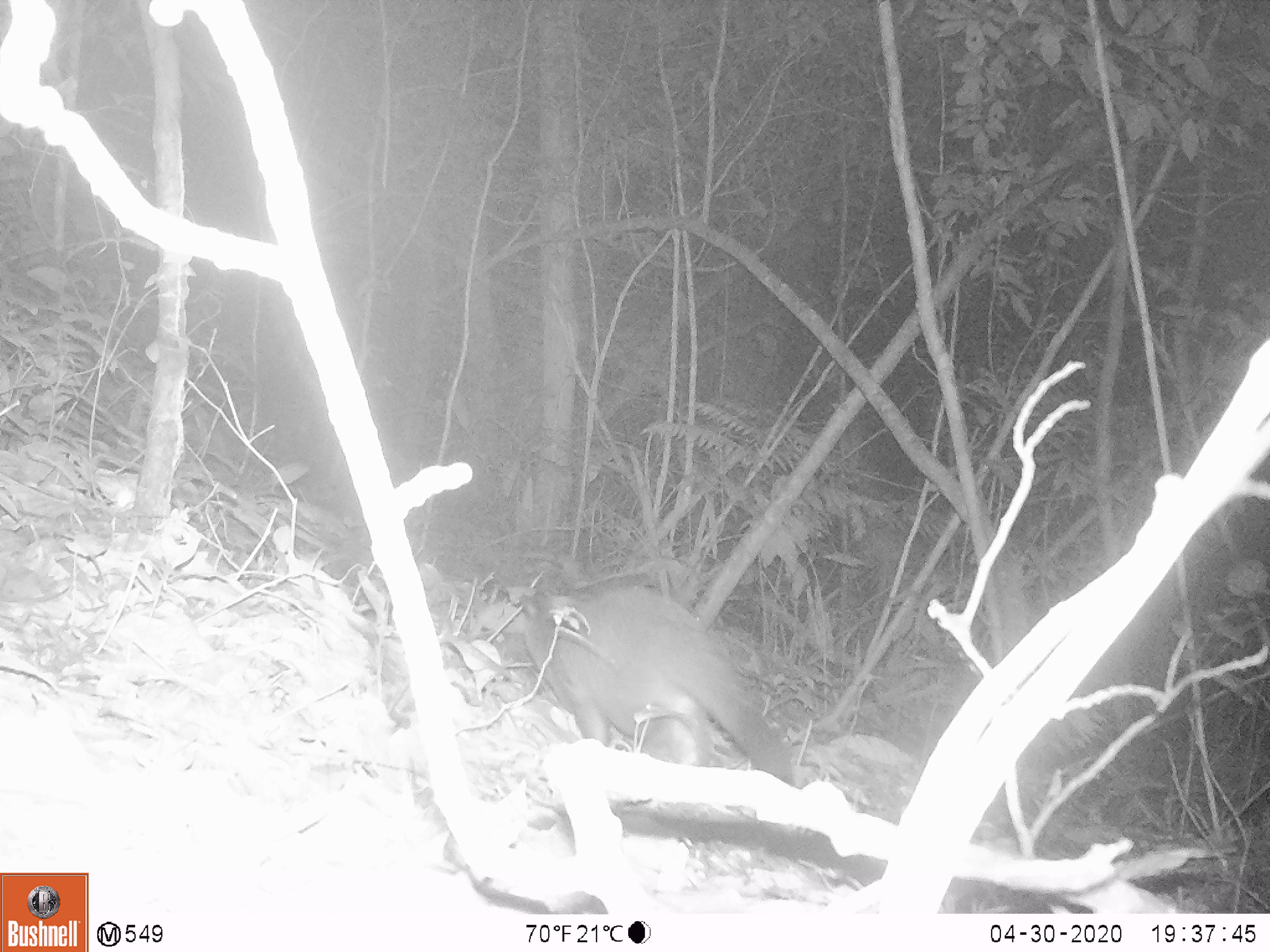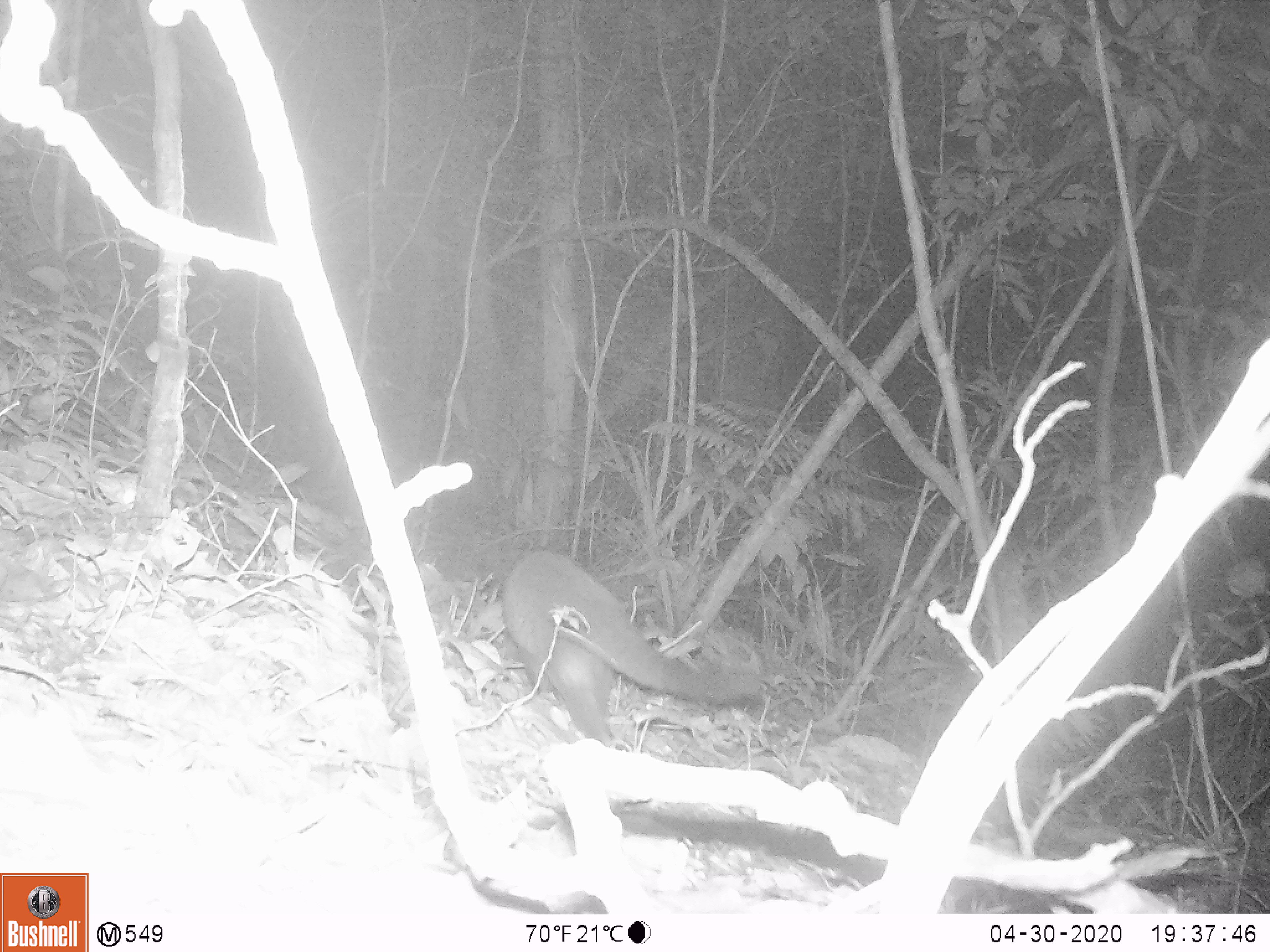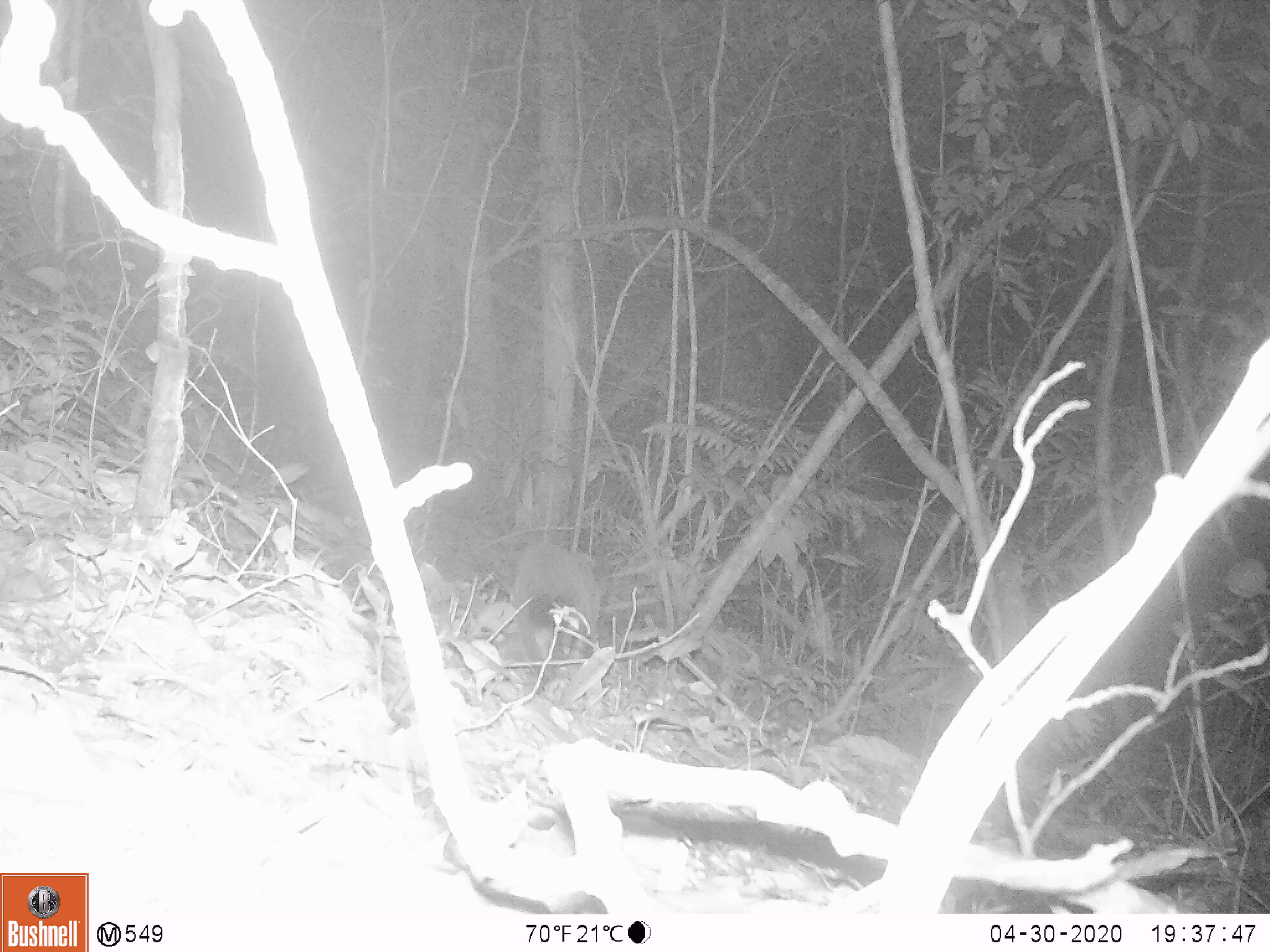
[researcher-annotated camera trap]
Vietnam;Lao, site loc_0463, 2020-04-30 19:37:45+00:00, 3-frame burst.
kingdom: Animalia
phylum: Chordata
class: Mammalia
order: Carnivora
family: Viverridae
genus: Paguma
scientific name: Paguma larvata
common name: masked palm civet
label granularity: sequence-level